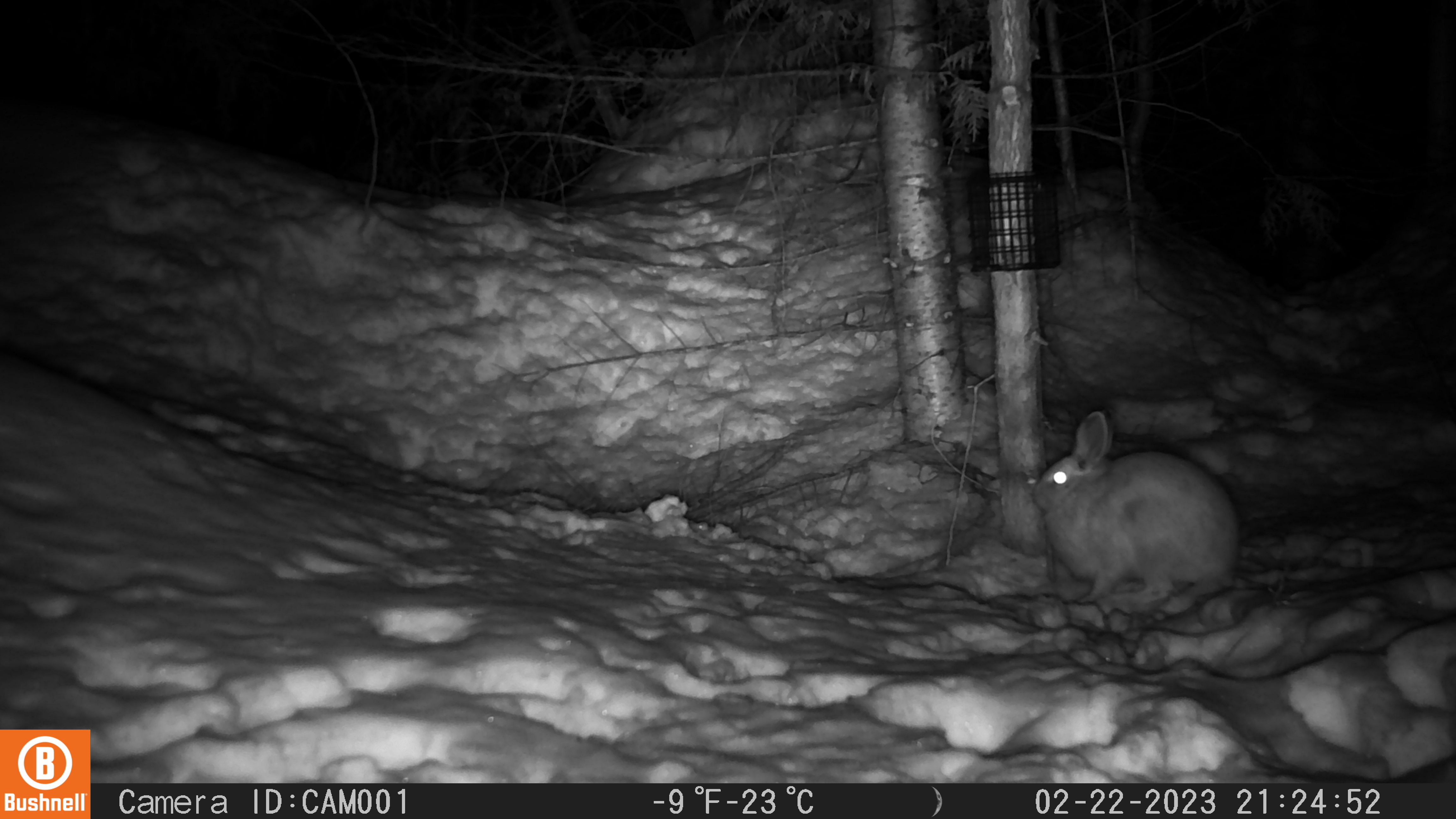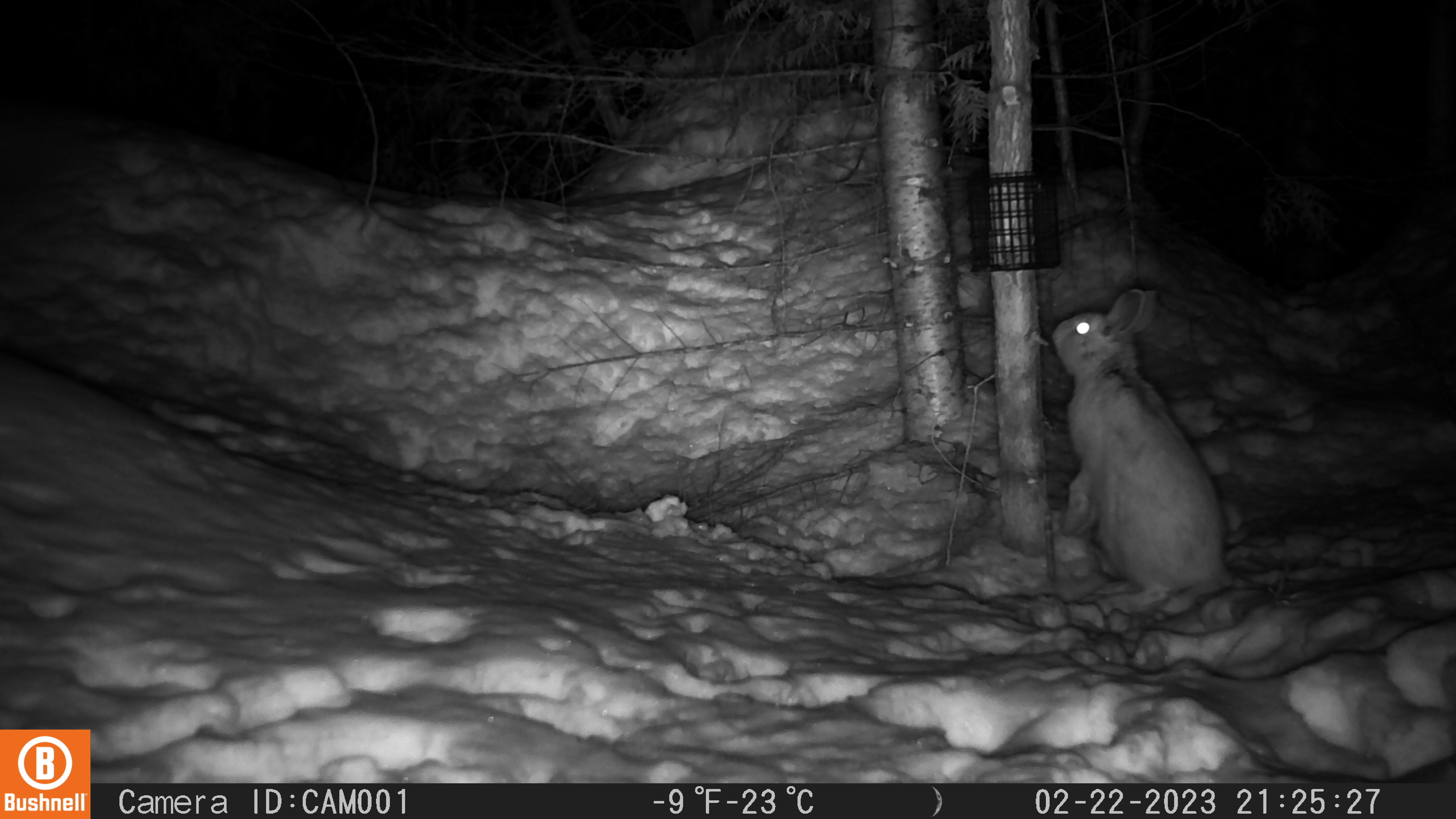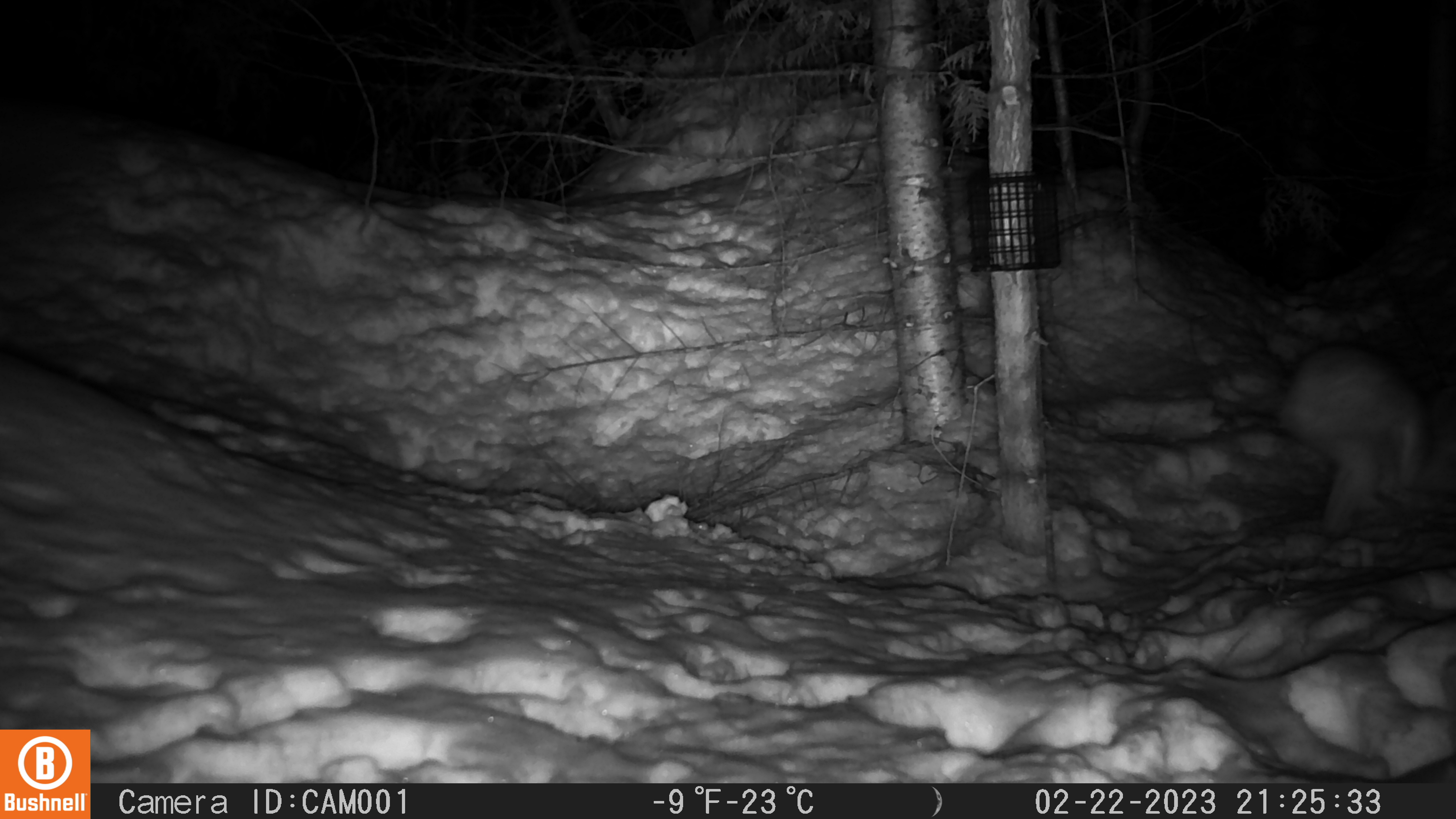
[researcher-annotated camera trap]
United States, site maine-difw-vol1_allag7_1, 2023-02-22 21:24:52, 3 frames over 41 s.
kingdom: Animalia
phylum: Chordata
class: Mammalia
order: Lagomorpha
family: Leporidae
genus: Lepus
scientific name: Lepus americanus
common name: snowshoe hare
Snowshoe hare (Lepus americanus).